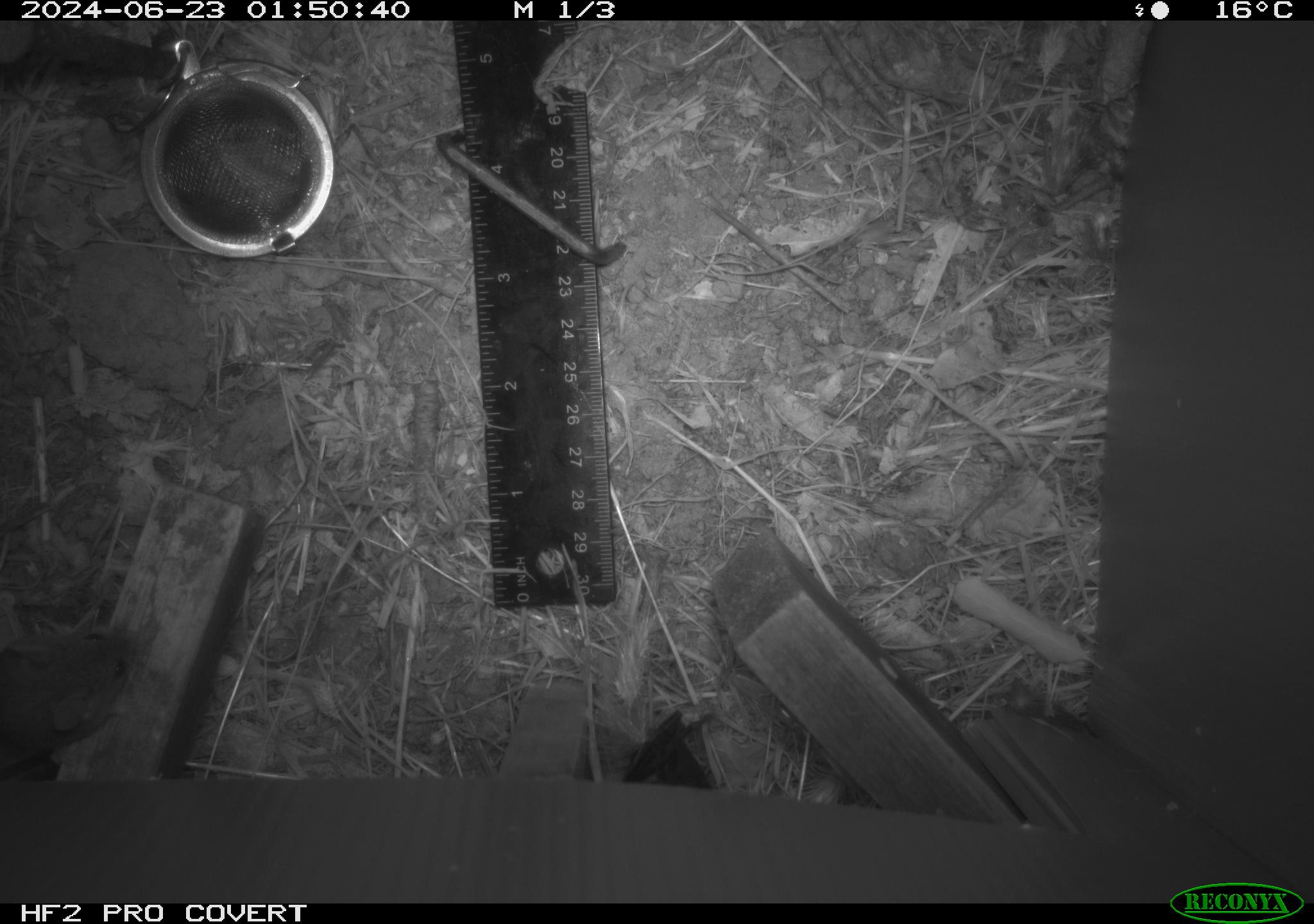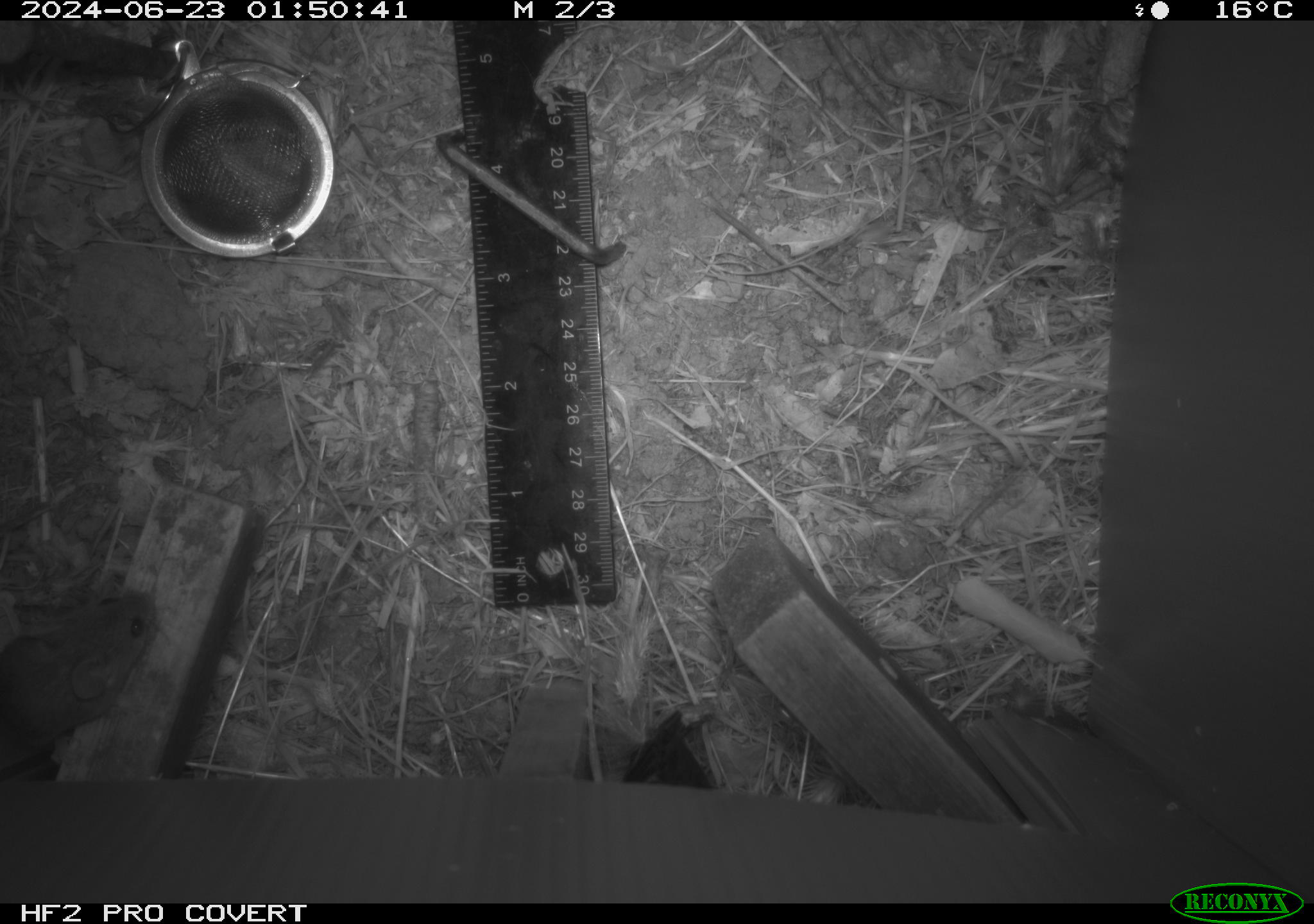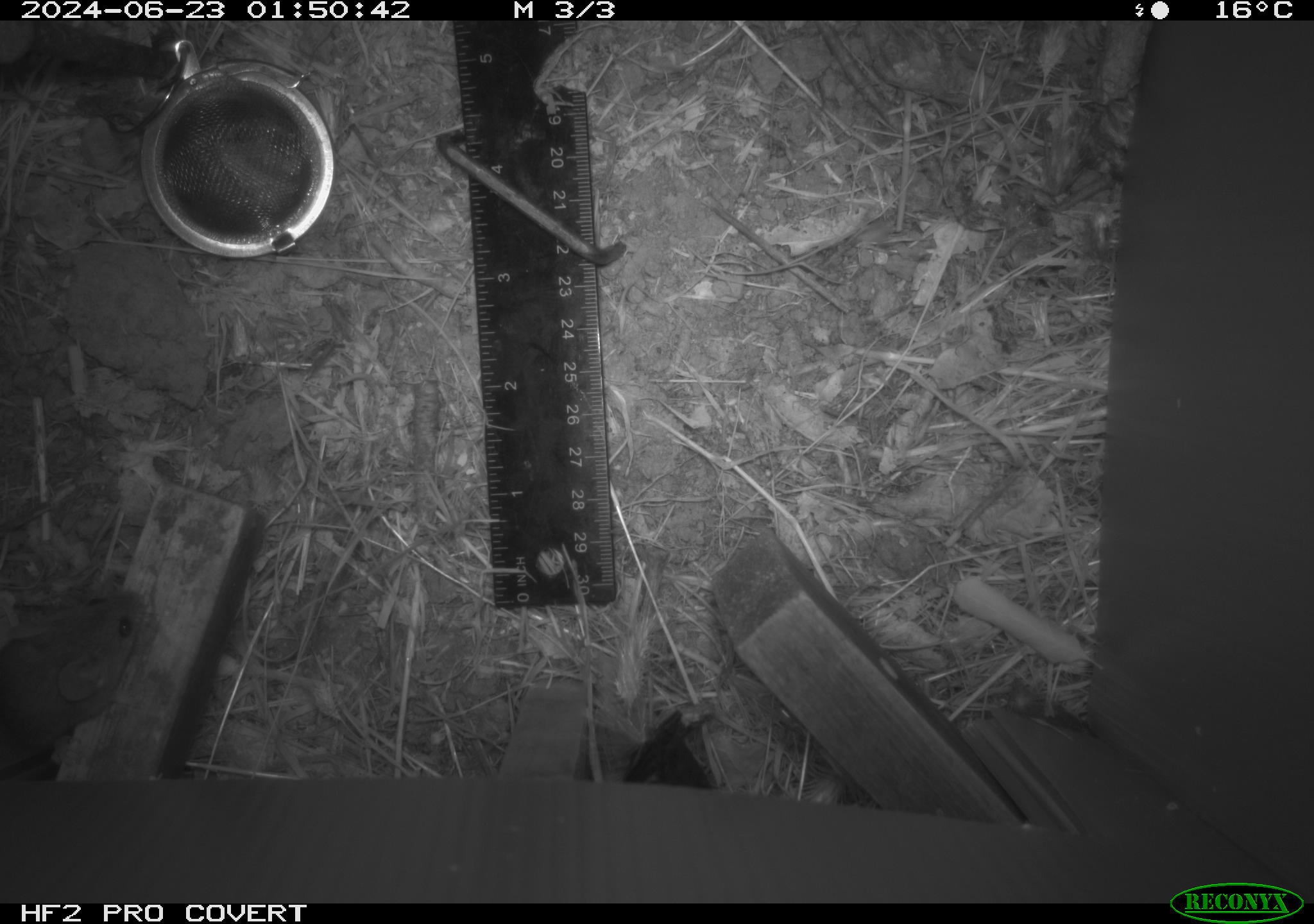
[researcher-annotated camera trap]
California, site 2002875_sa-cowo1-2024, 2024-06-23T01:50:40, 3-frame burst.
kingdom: Animalia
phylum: Chordata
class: Mammalia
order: Rodentia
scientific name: Rodentia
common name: mouse species